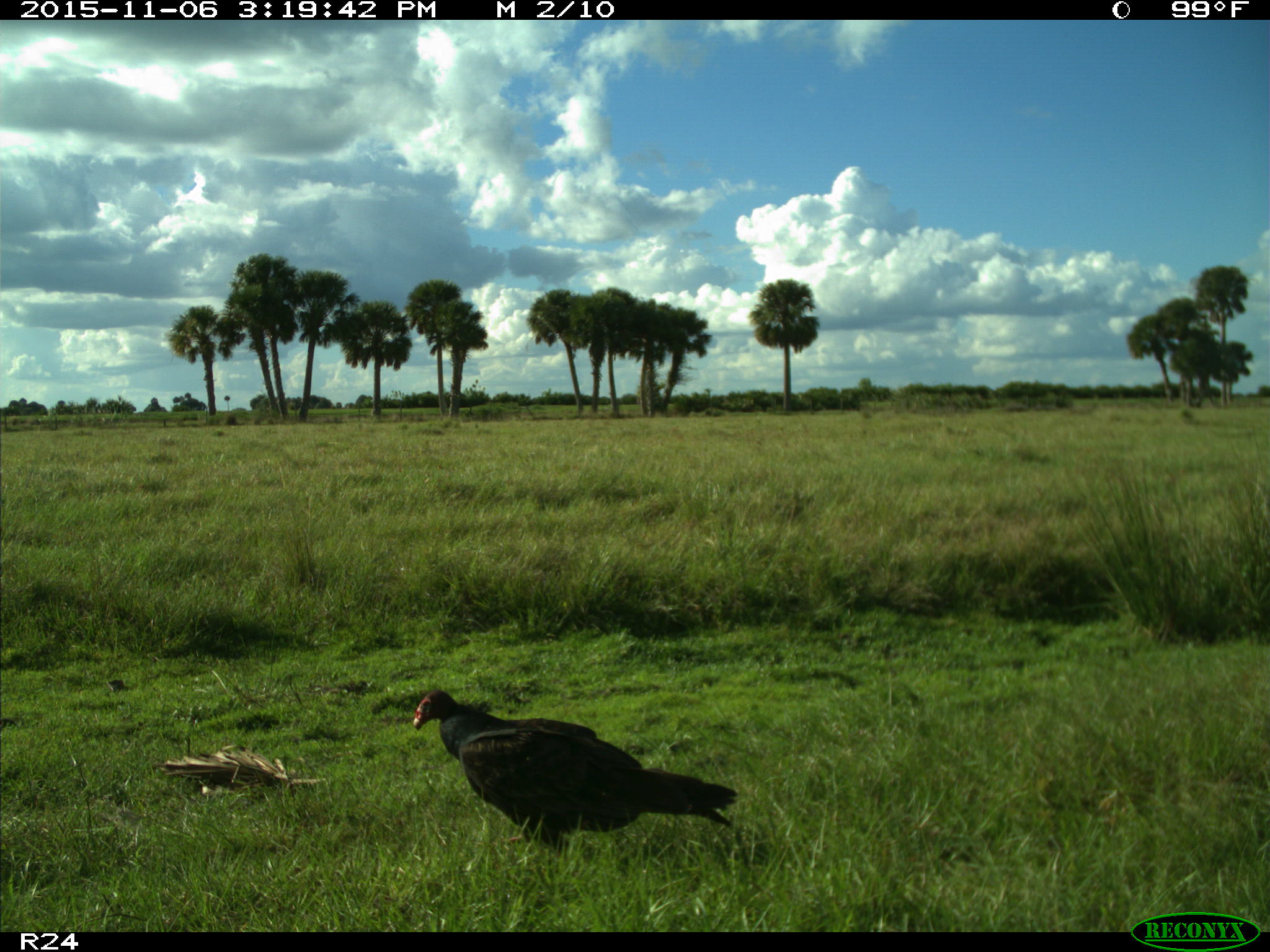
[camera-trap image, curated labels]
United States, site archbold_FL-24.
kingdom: Animalia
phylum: Chordata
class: Aves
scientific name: Aves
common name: birds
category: unidentified bird